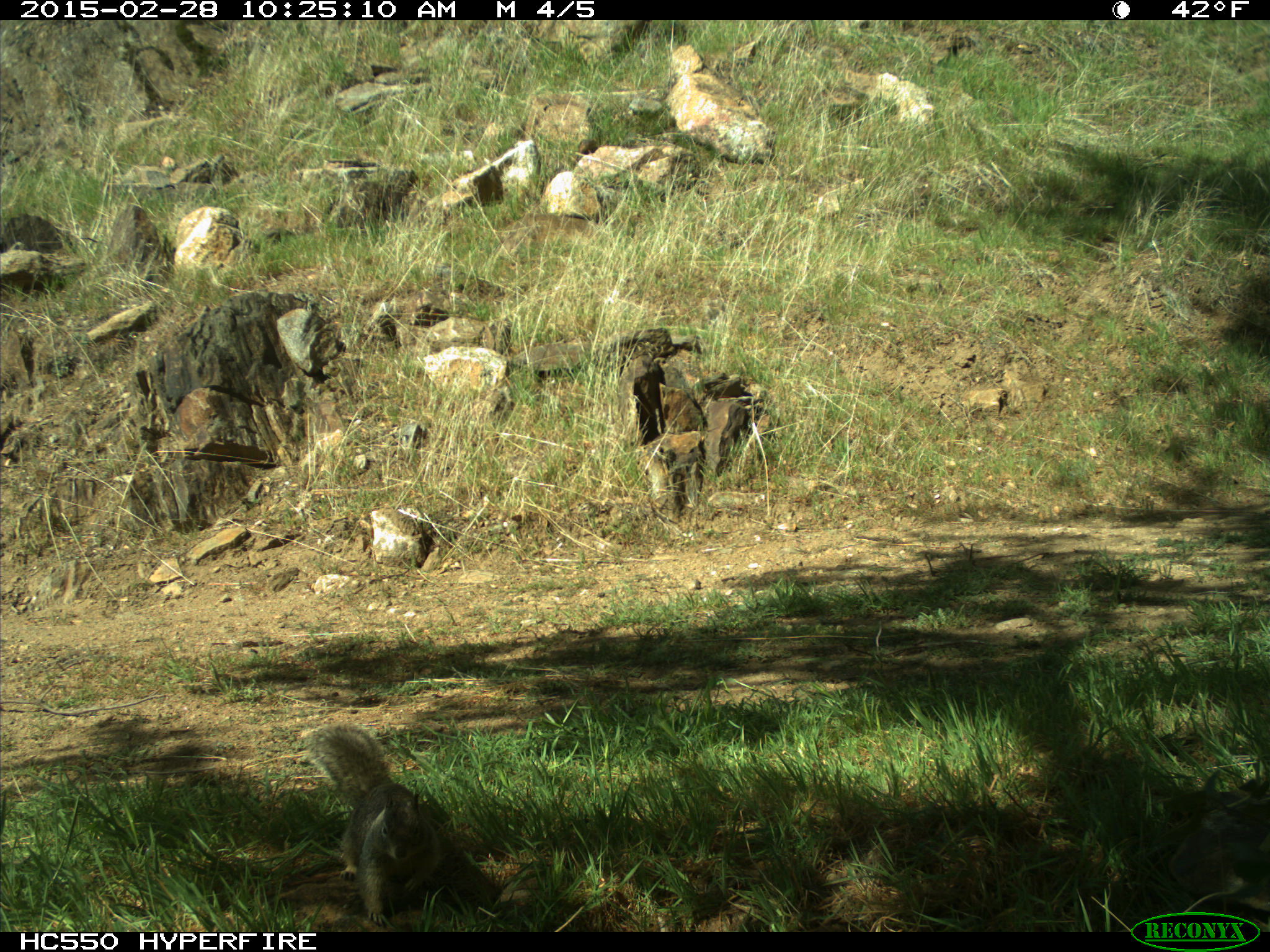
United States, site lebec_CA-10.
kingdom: Animalia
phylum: Chordata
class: Mammalia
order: Rodentia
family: Sciuridae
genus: Otospermophilus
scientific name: Otospermophilus beecheyi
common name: california ground squirrel